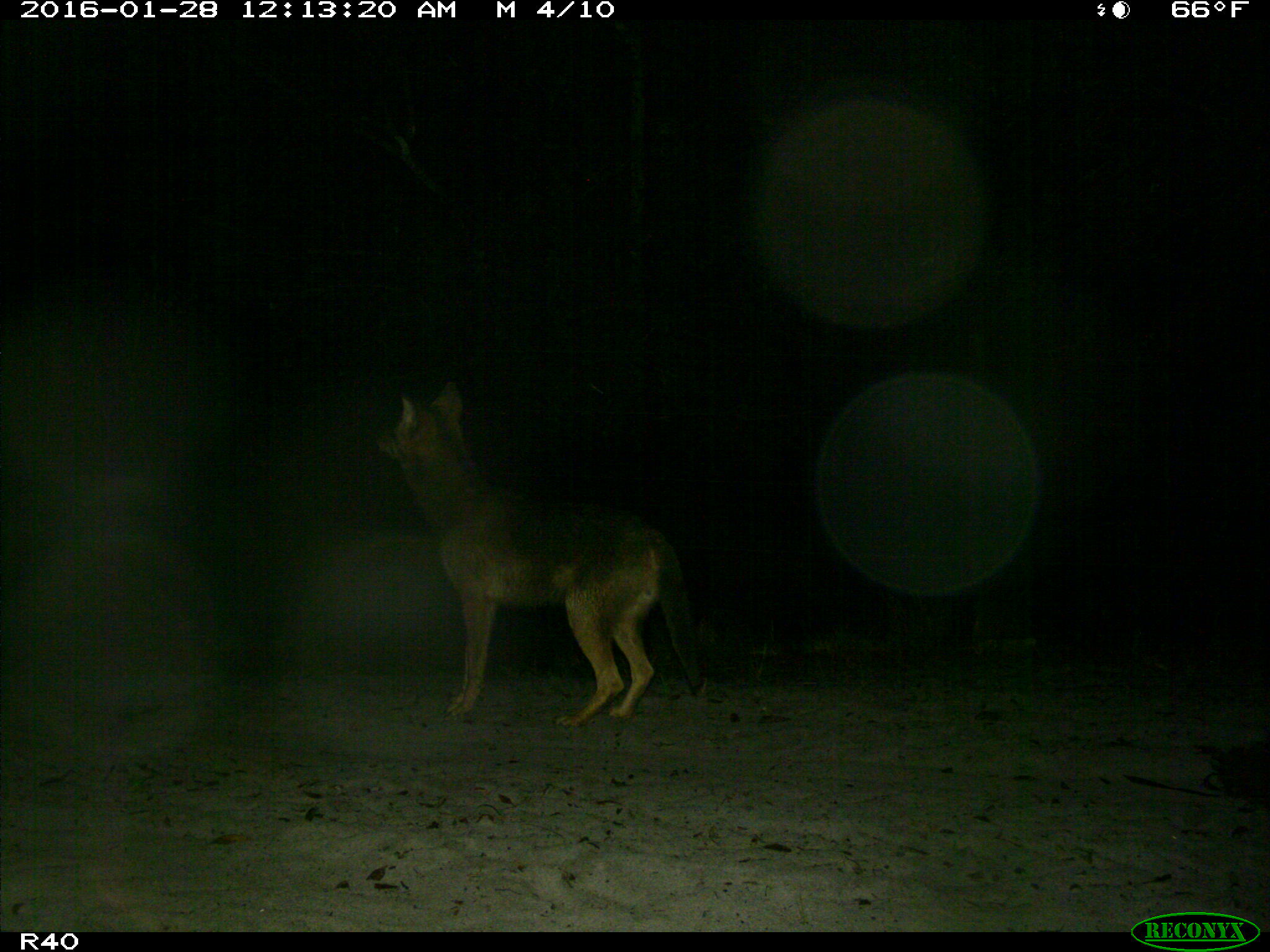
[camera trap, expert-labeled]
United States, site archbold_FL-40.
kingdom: Animalia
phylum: Chordata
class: Mammalia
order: Carnivora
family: Felidae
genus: Lynx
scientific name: Lynx rufus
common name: bobcat